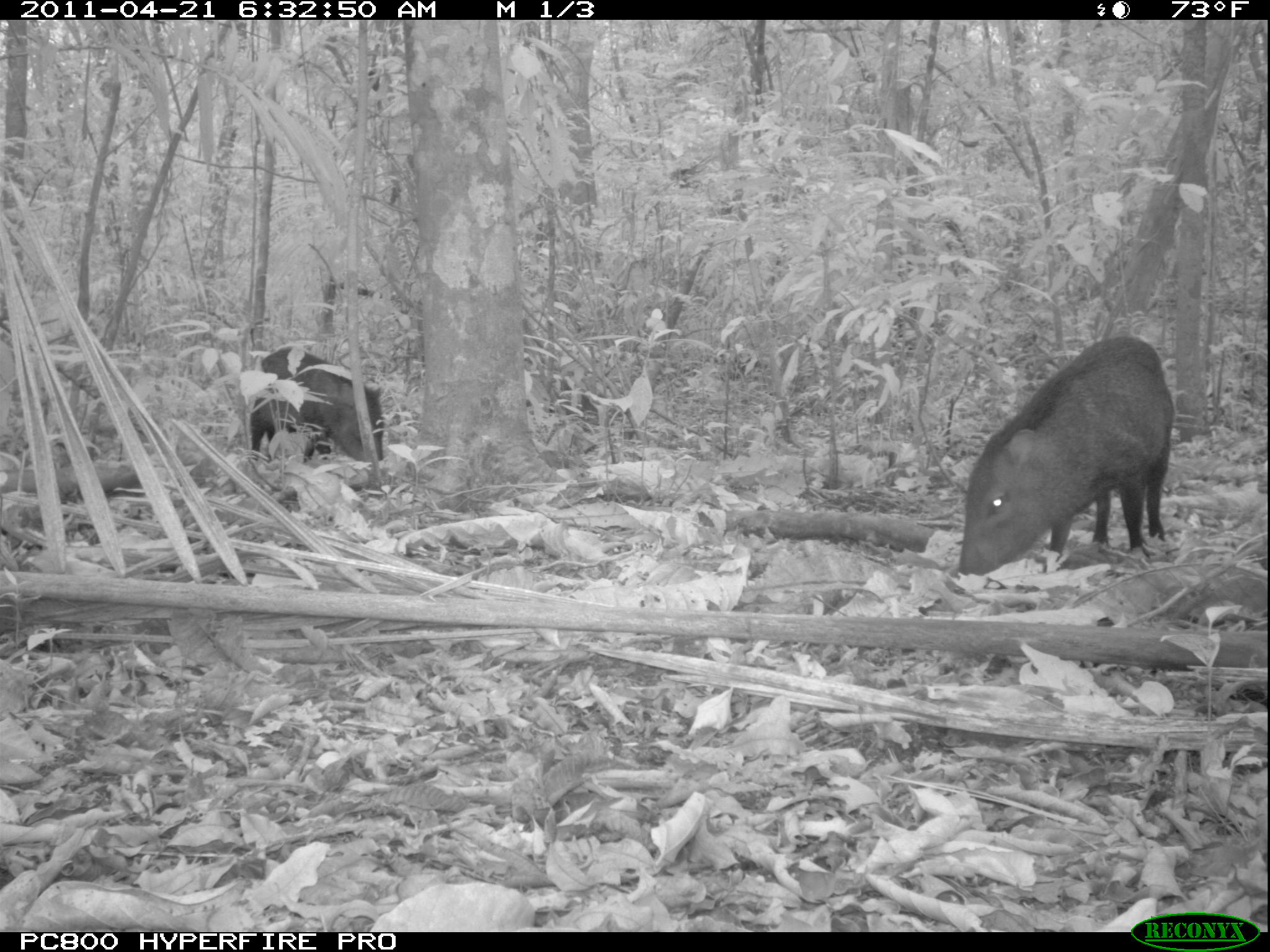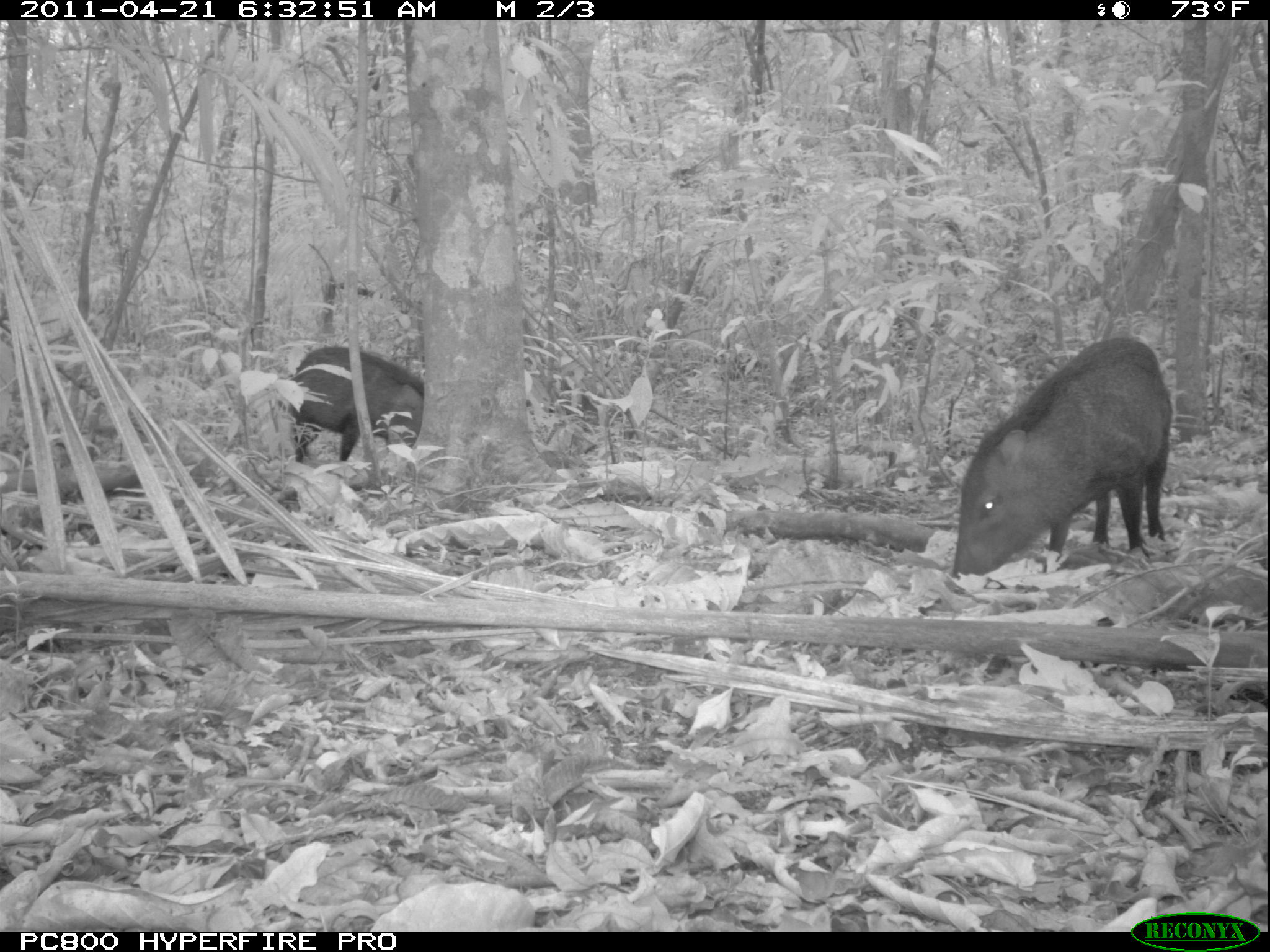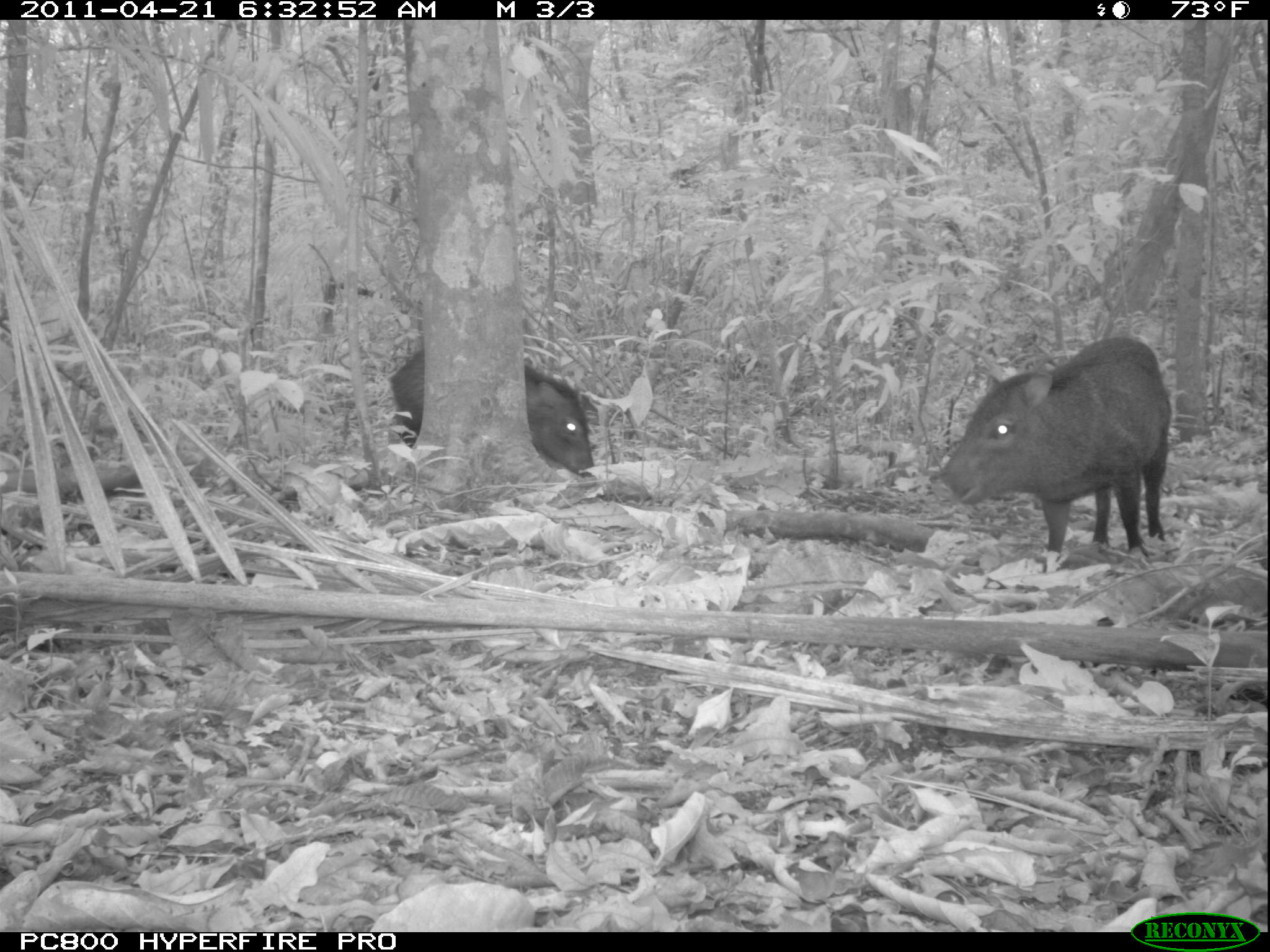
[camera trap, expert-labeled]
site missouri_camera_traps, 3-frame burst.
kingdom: Animalia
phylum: Chordata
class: Mammalia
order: Artiodactyla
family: Tayassuidae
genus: Pecari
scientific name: Pecari tajacu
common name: collared peccary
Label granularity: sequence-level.